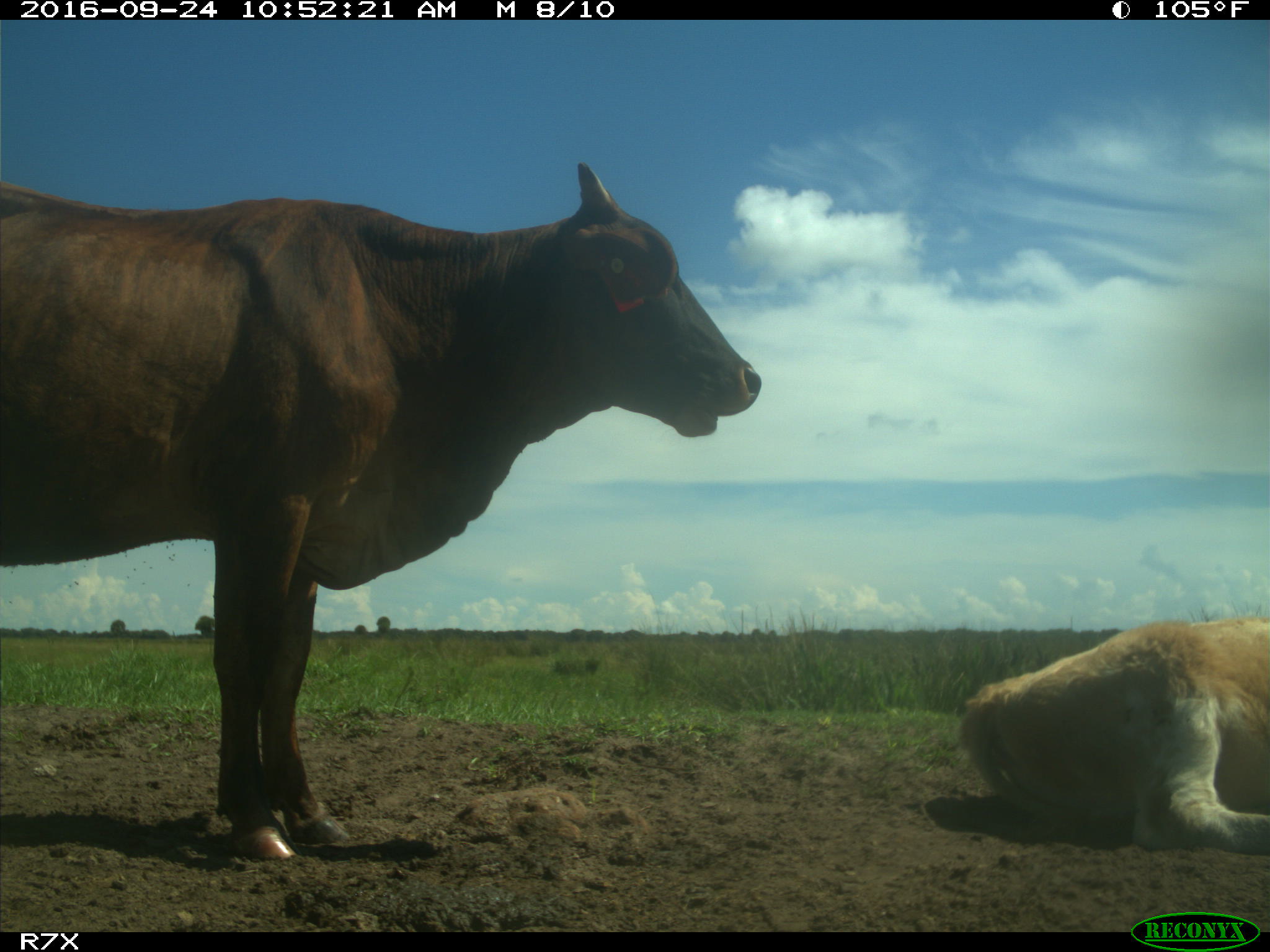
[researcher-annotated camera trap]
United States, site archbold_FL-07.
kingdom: Animalia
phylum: Chordata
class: Mammalia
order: Artiodactyla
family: Bovidae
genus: Bos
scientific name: Bos taurus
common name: domestic cow